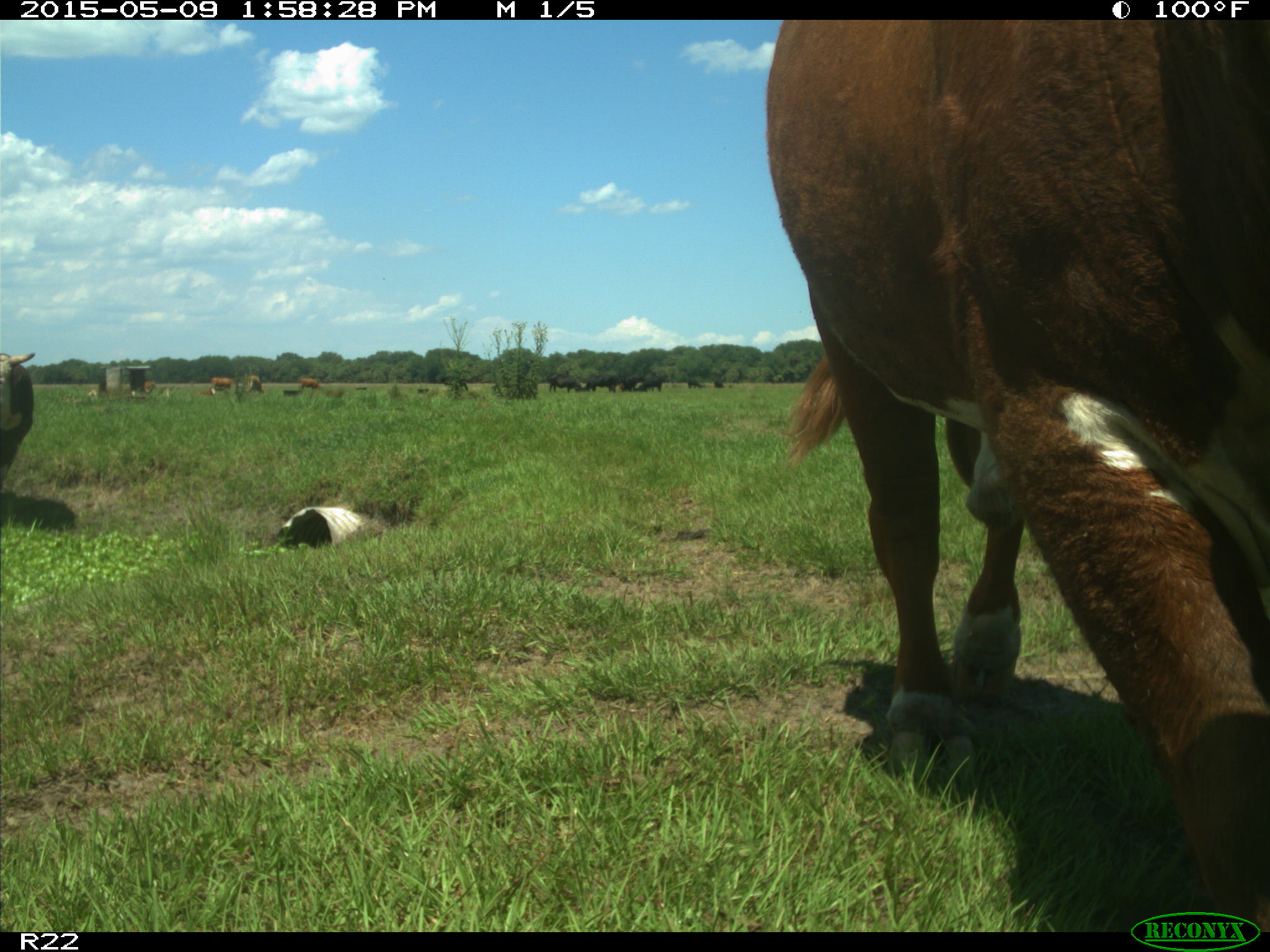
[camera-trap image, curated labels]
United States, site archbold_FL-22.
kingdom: Animalia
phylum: Chordata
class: Mammalia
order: Artiodactyla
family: Bovidae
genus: Bos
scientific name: Bos taurus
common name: domestic cow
Bos taurus (domestic cow).